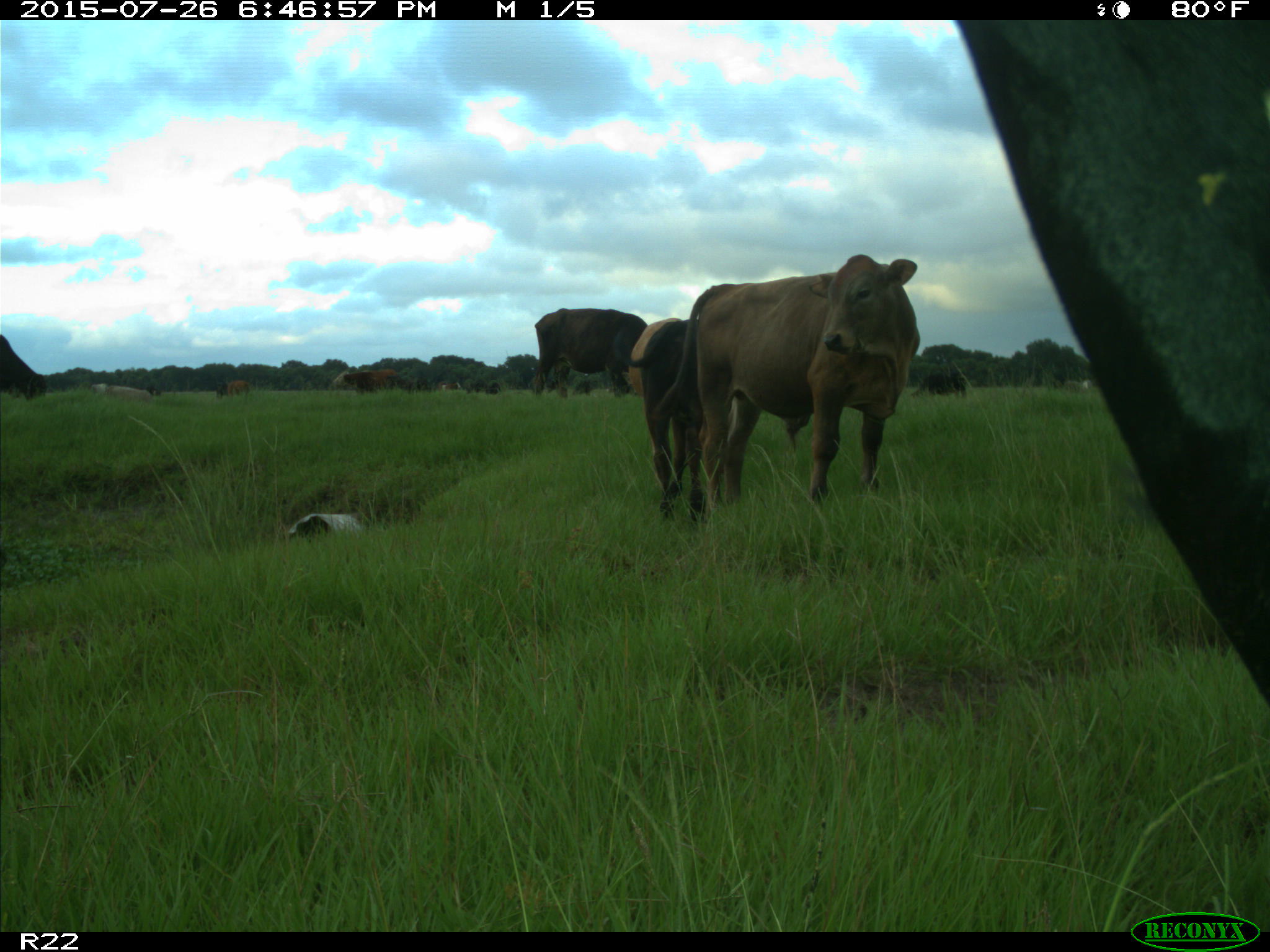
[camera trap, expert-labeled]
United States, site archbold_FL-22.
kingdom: Animalia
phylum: Chordata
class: Mammalia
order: Artiodactyla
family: Bovidae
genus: Bos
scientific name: Bos taurus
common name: domestic cow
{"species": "Bos taurus (domestic cow)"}